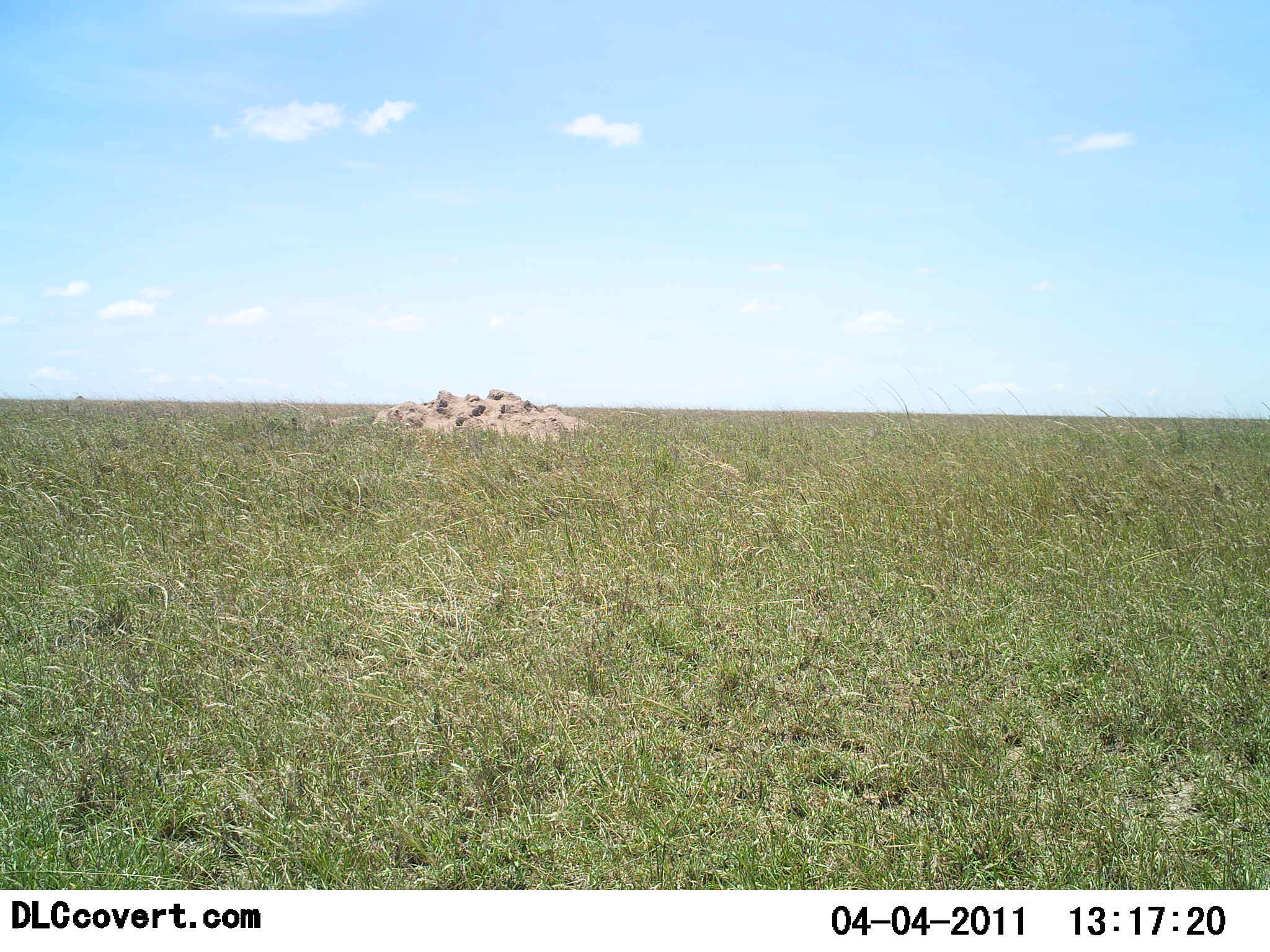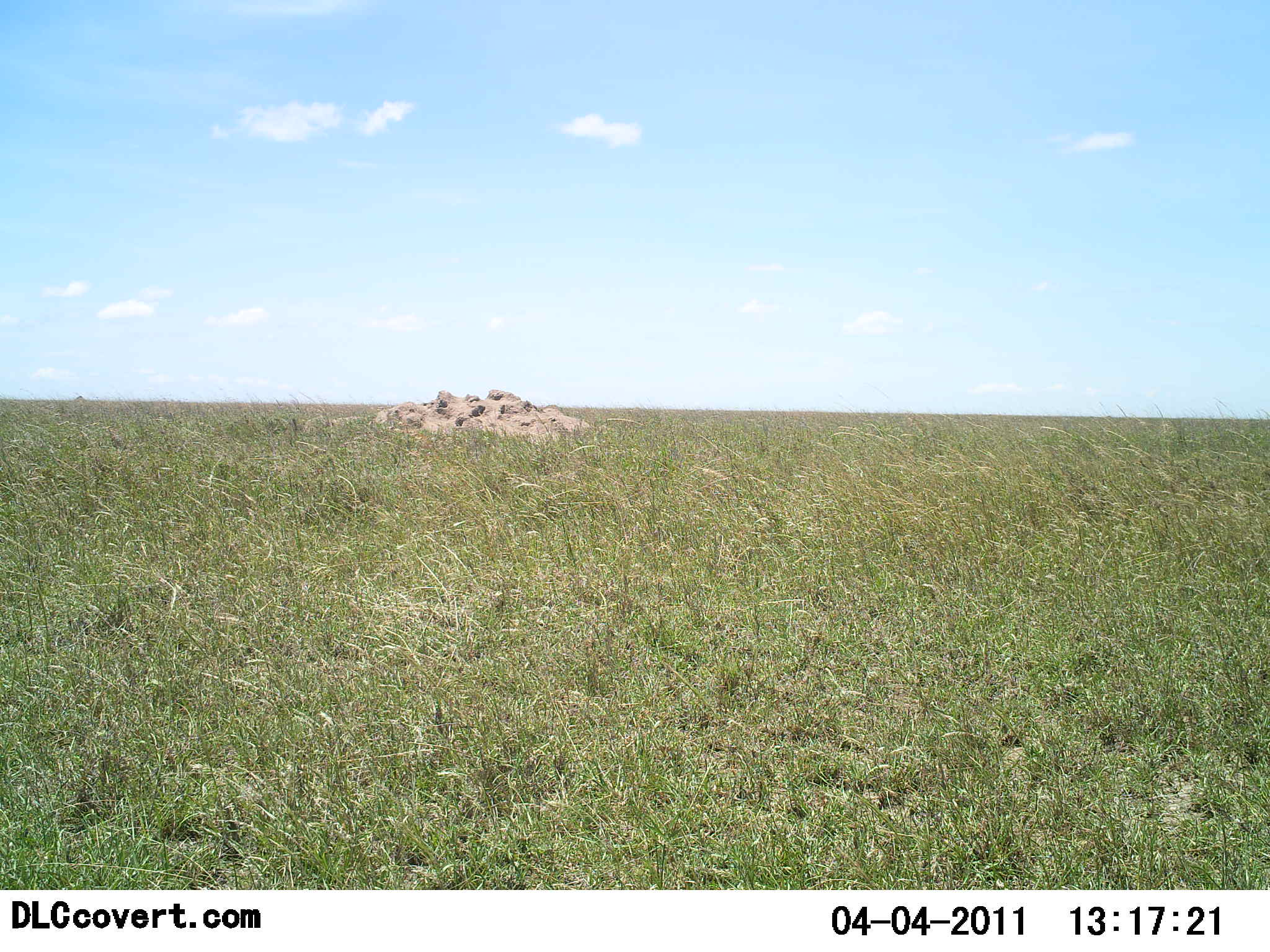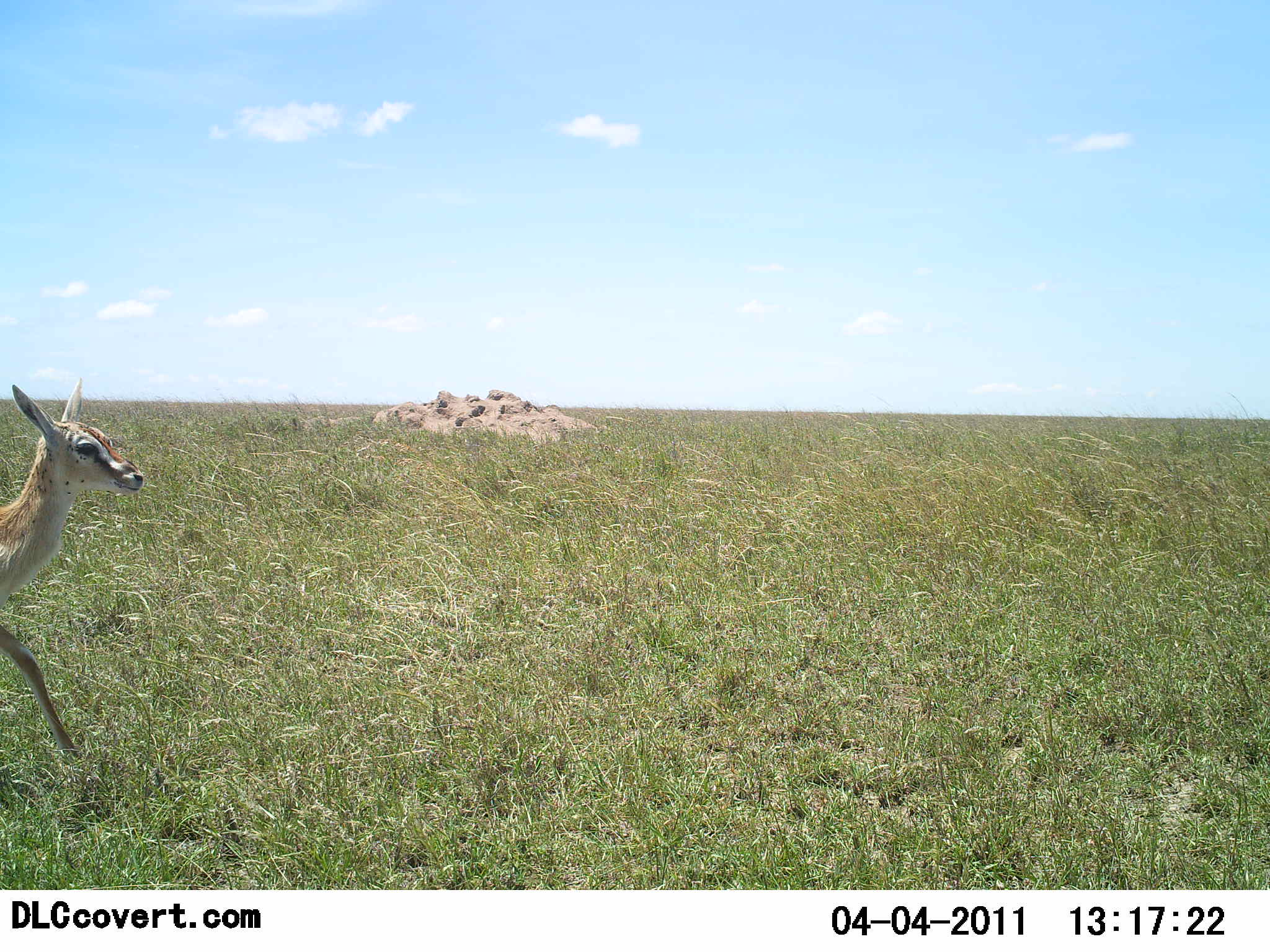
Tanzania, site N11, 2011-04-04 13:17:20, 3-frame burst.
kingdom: Animalia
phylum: Chordata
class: Mammalia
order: Artiodactyla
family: Bovidae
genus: Eudorcas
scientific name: Eudorcas thomsonii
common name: thomson's gazelle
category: gazellethomsons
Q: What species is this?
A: Gazellethomsons (thomson's gazelle) (Eudorcas thomsonii).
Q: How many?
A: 1.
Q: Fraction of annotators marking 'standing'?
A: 17%.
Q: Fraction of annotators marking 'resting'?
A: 0%.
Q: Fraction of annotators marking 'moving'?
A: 83%.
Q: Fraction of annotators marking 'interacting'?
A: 0%.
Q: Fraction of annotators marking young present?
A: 33%.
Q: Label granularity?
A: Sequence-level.